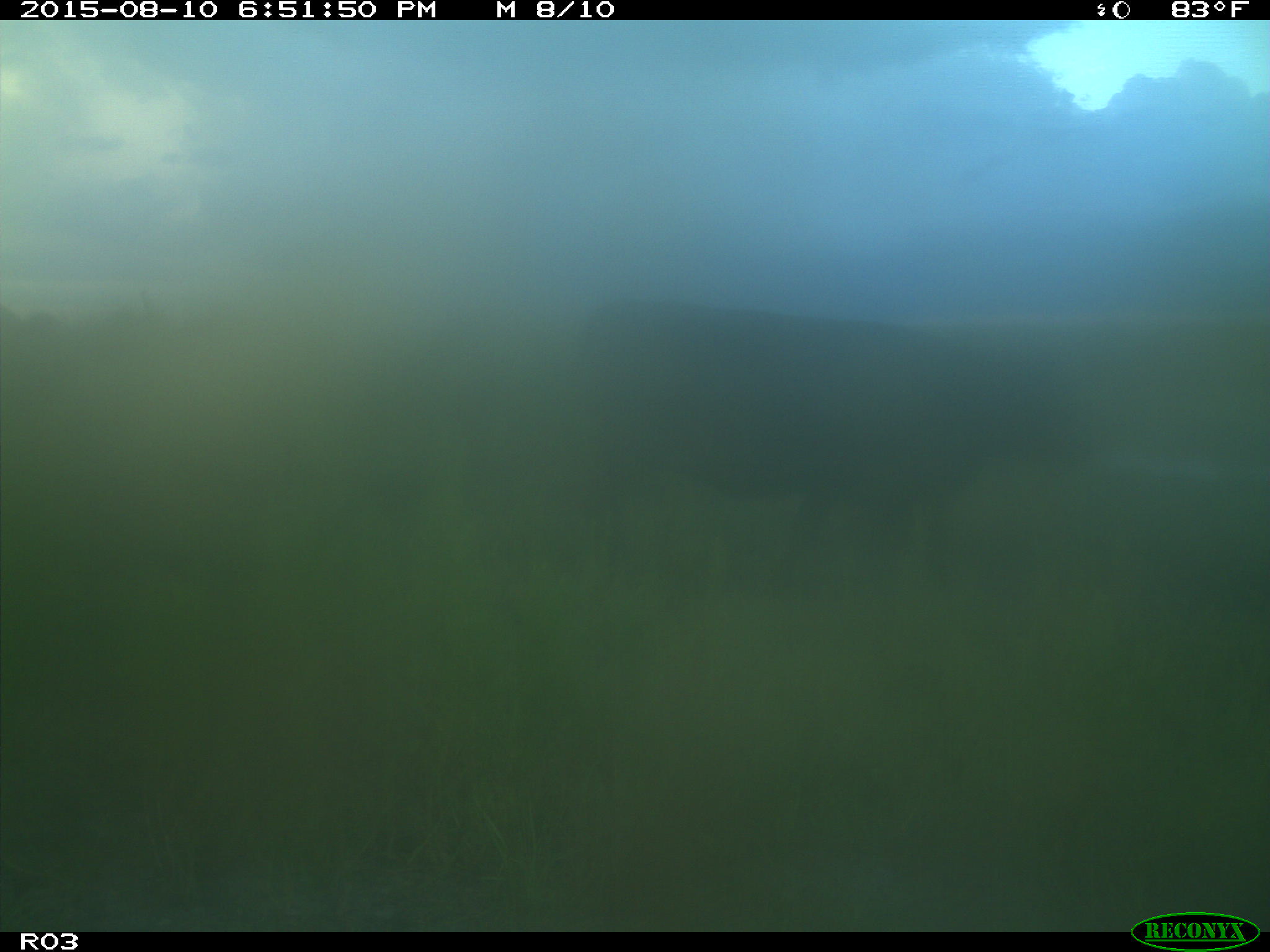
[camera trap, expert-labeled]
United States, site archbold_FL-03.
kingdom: Animalia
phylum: Chordata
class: Mammalia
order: Artiodactyla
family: Bovidae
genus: Bos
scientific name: Bos taurus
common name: domestic cow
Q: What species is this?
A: Bos taurus (domestic cow).